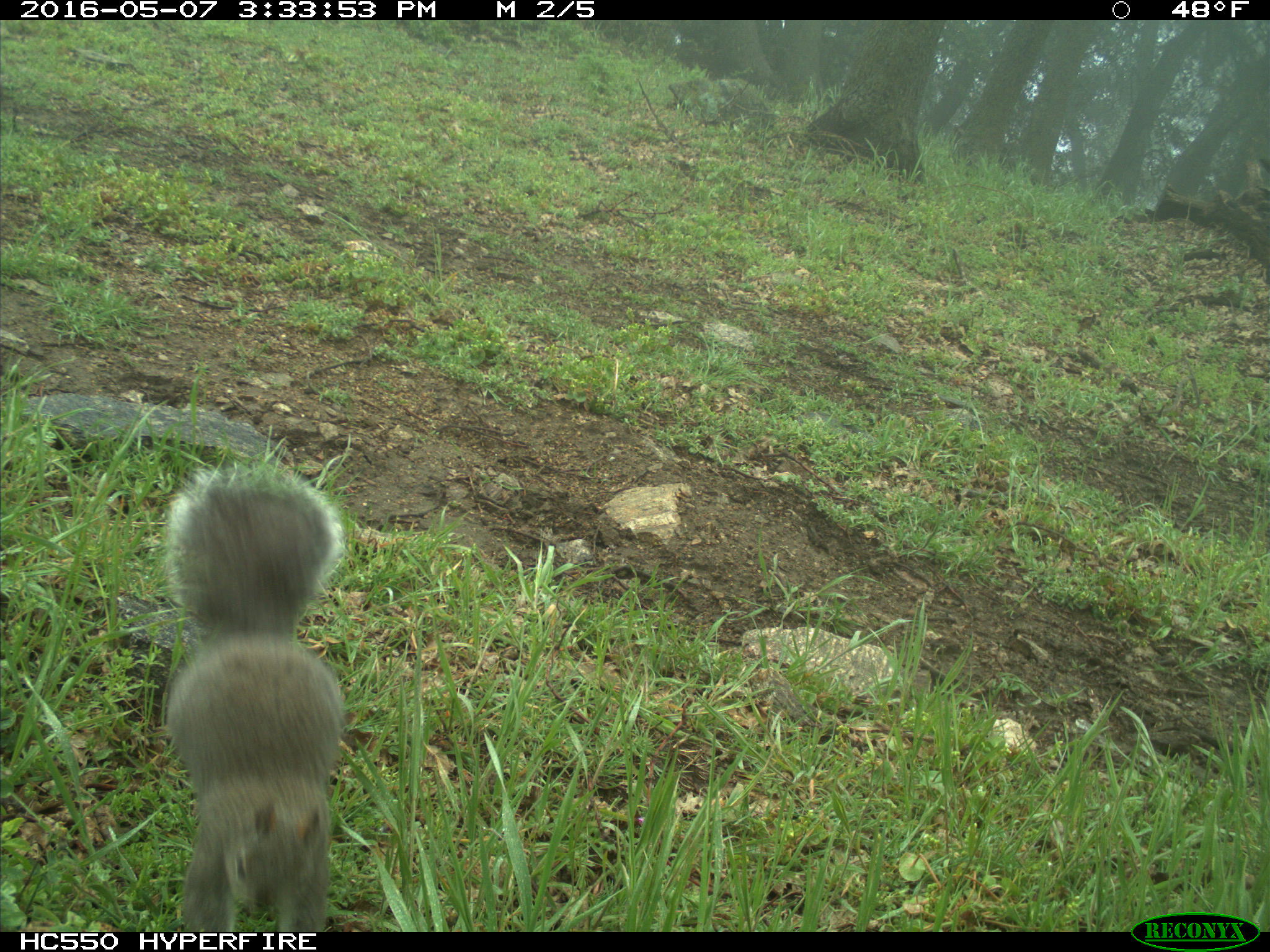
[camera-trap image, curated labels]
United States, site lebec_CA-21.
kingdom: Animalia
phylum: Chordata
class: Mammalia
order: Rodentia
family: Sciuridae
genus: Sciurus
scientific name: Sciurus carolinensis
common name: eastern gray squirrel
Sciurus carolinensis (eastern gray squirrel).